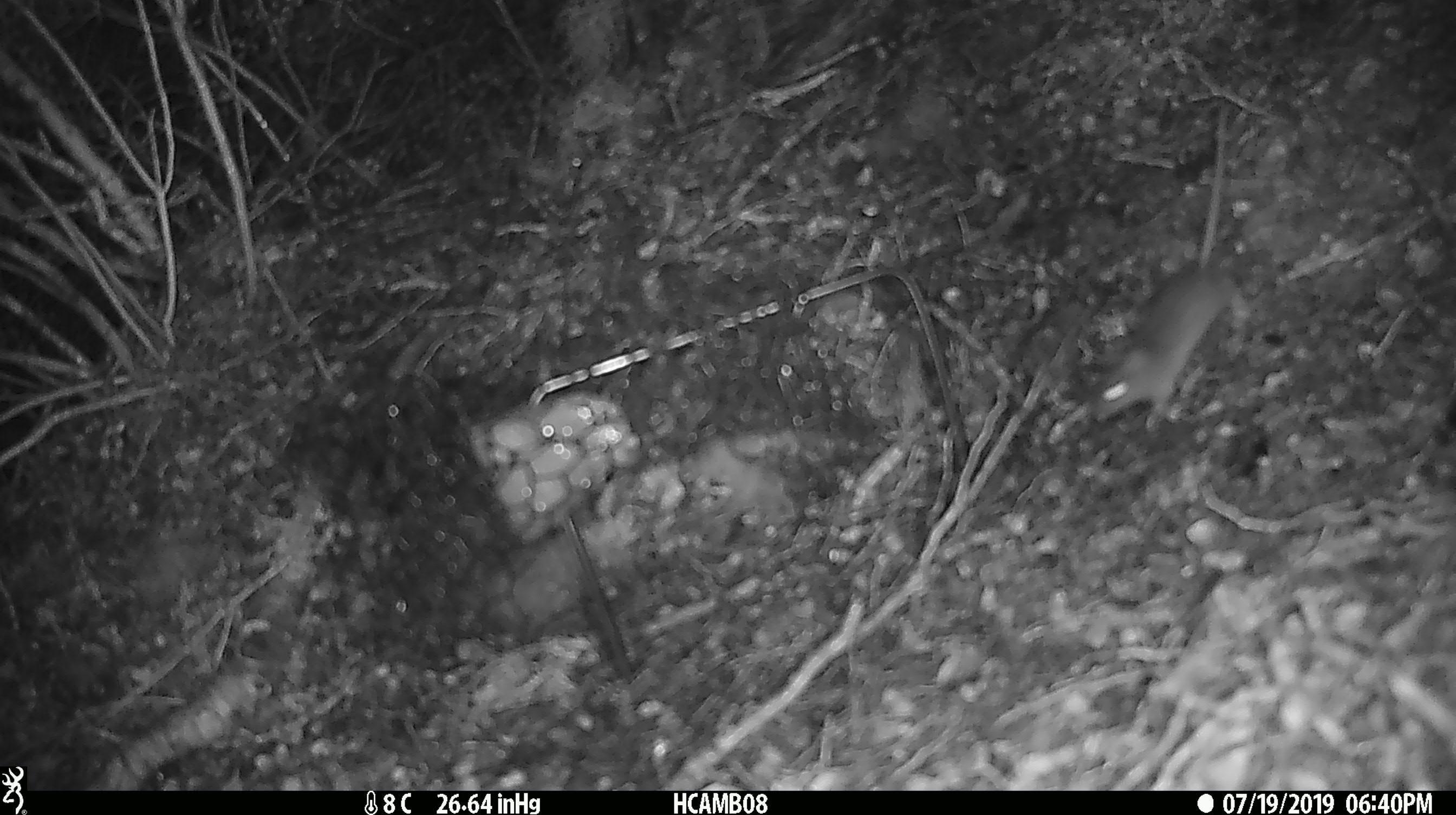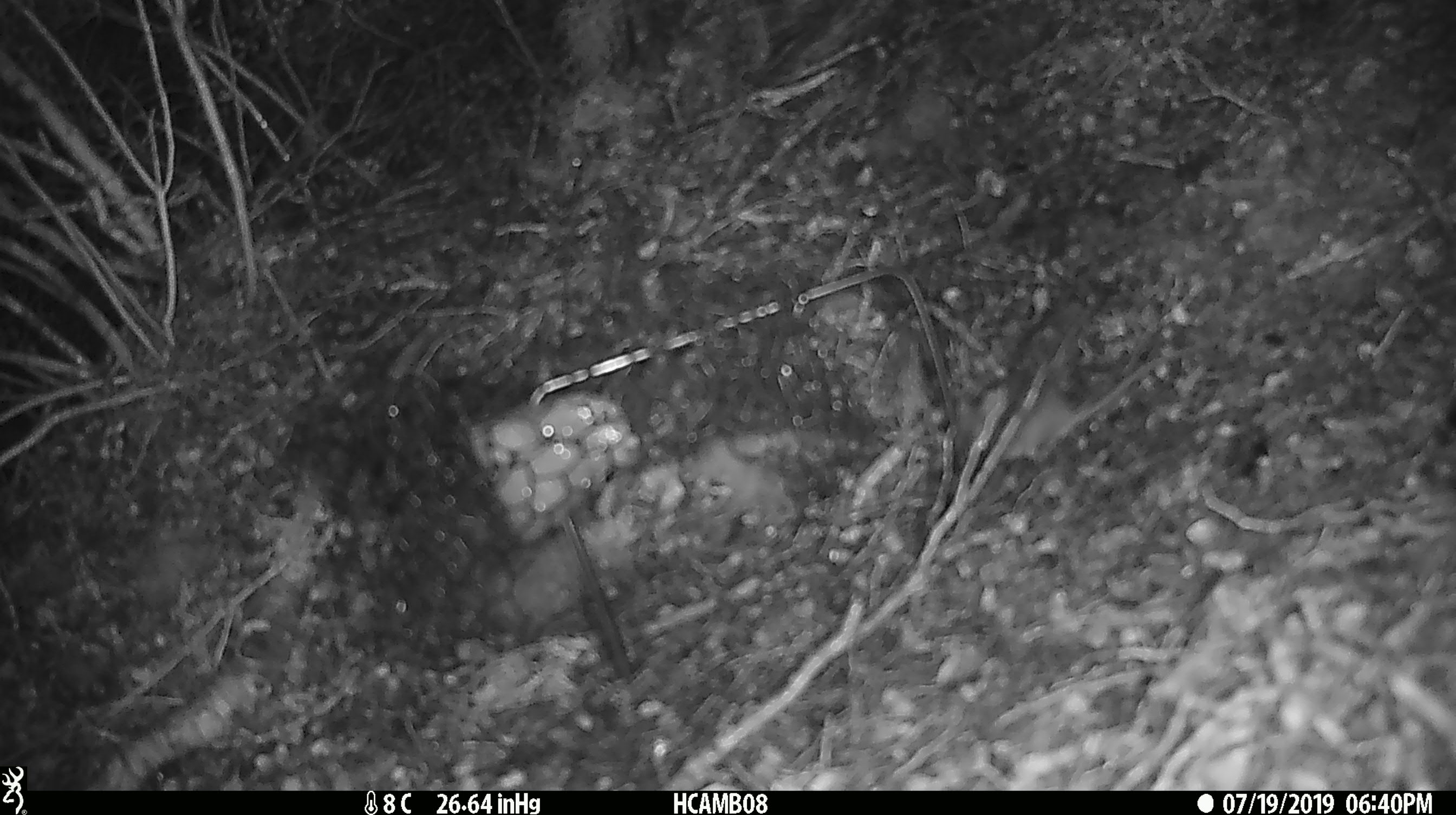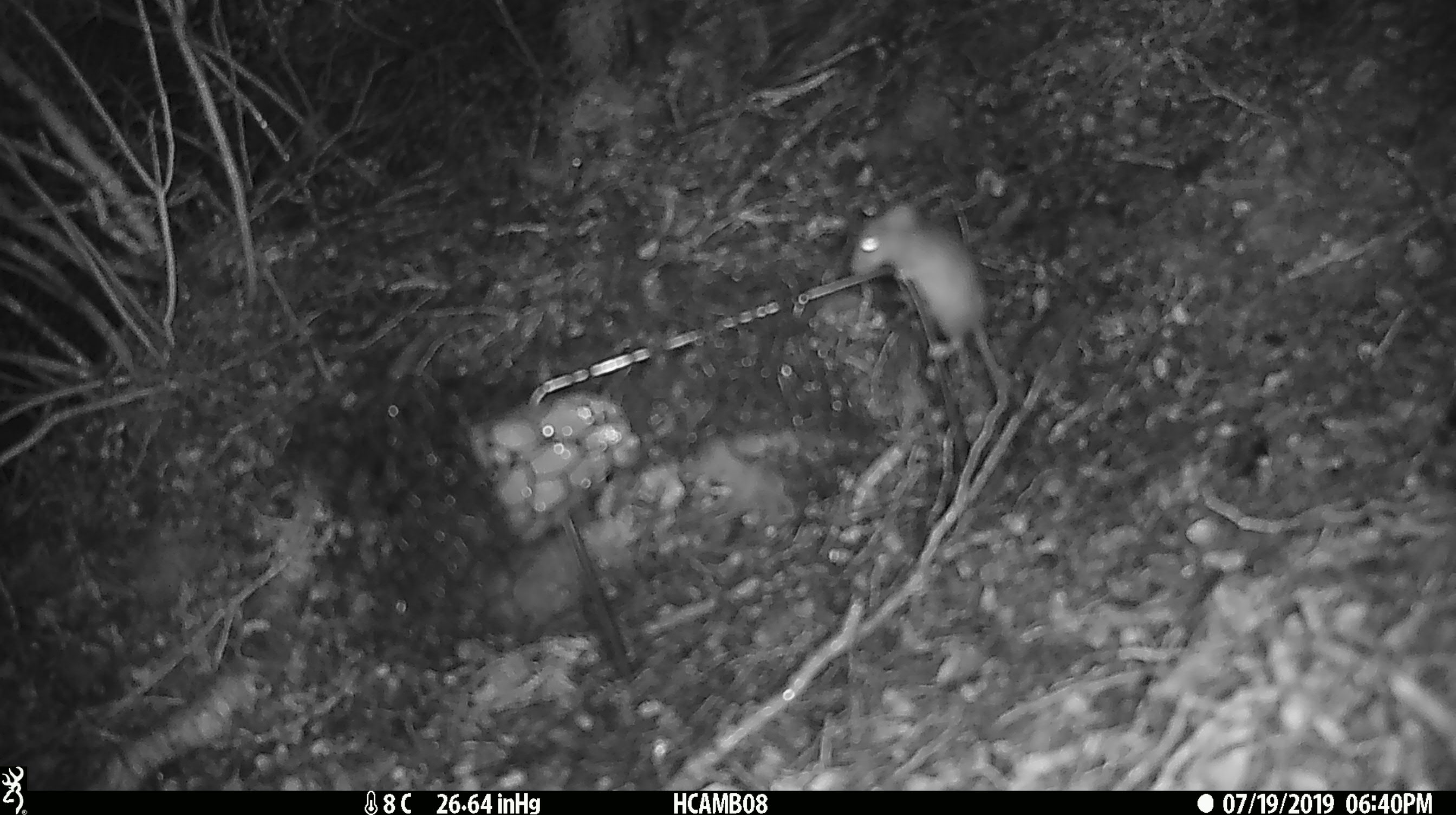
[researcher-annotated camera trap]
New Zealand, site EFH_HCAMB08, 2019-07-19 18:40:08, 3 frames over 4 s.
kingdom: Animalia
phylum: Chordata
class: Mammalia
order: Rodentia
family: Muridae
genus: Mus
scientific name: Mus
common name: mouse